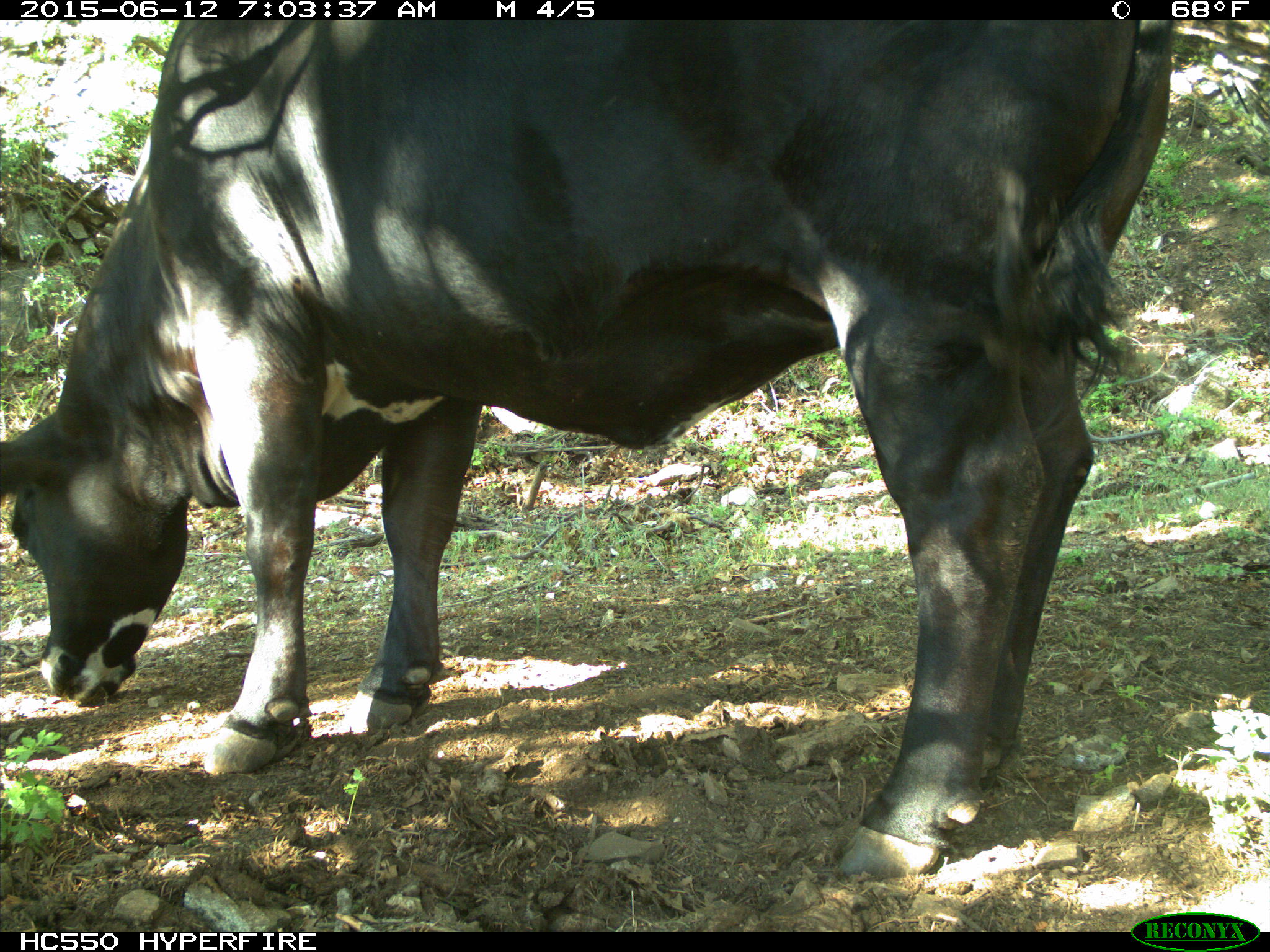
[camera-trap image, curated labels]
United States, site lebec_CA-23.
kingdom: Animalia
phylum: Chordata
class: Mammalia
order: Artiodactyla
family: Bovidae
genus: Bos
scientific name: Bos taurus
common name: domestic cow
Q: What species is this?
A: Bos taurus (domestic cow).